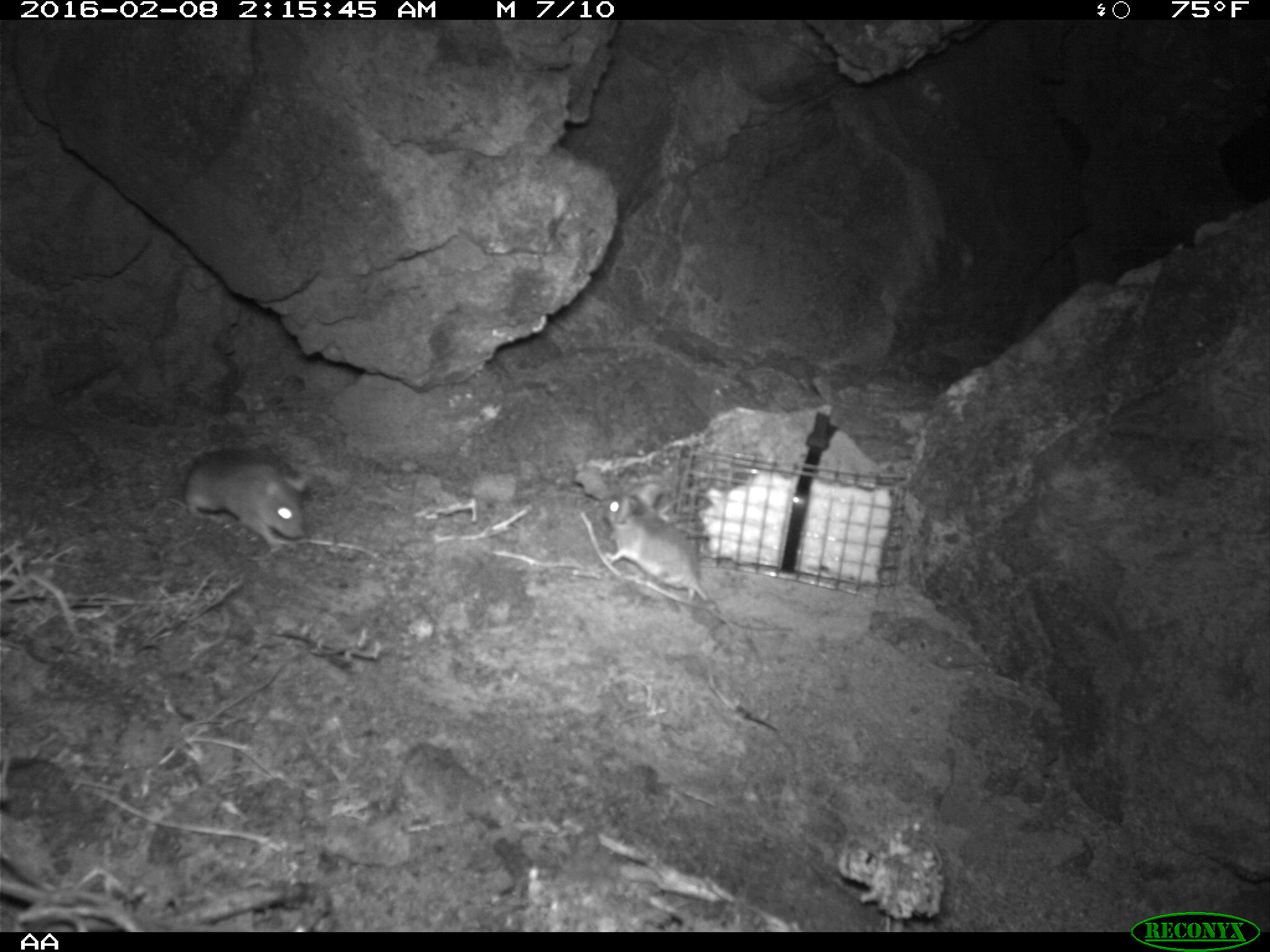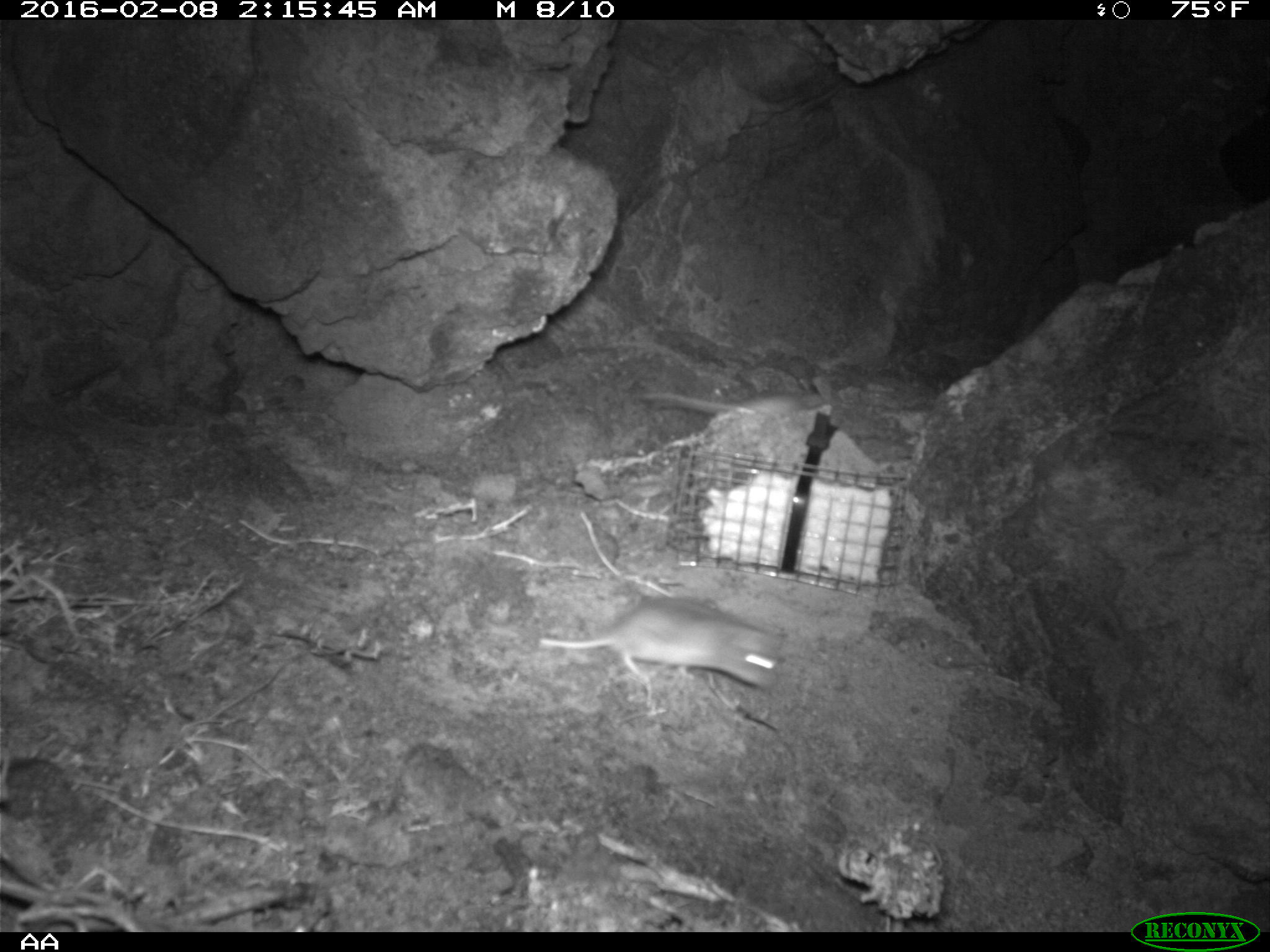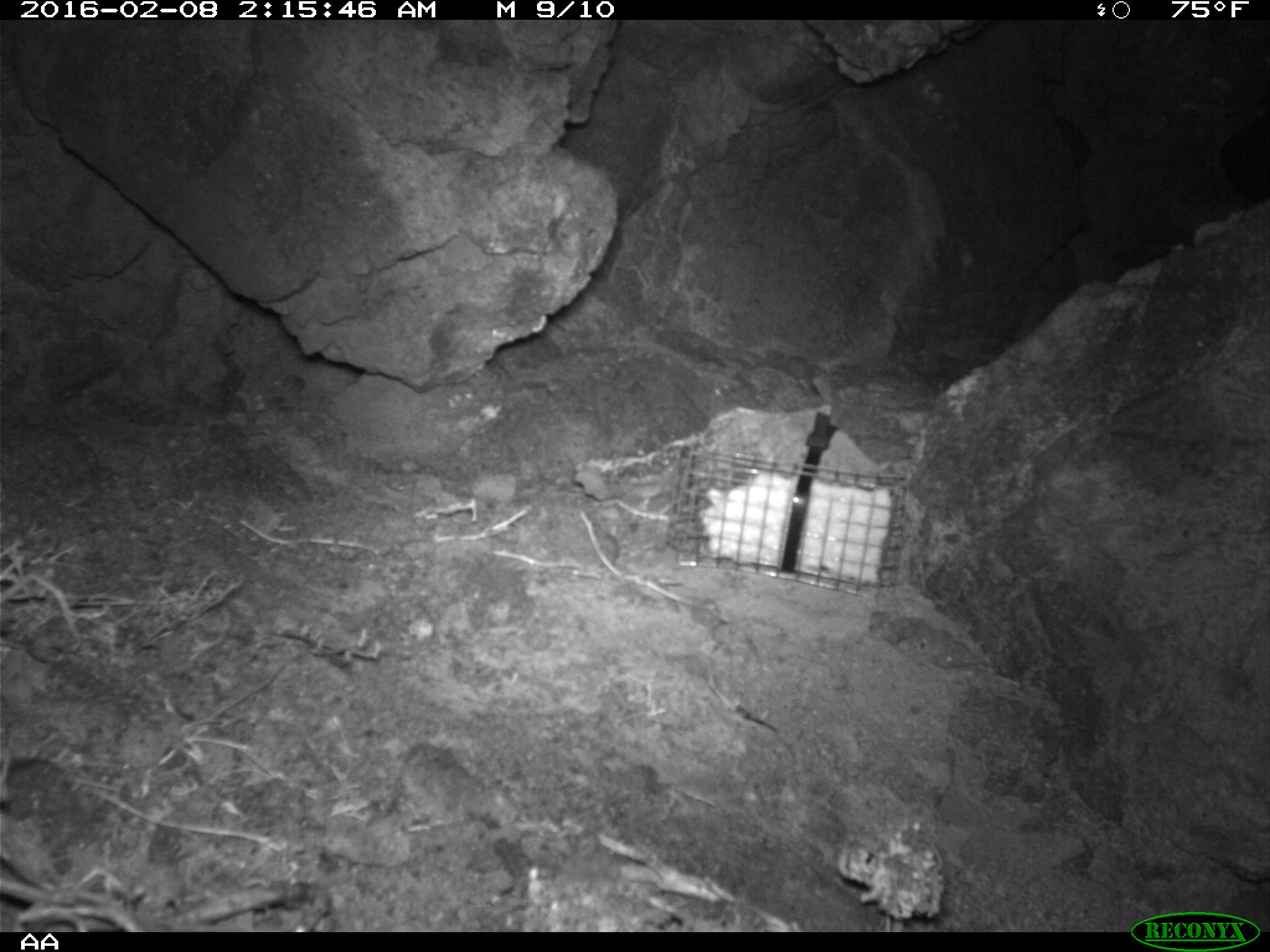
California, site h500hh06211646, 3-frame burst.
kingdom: Animalia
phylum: Chordata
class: Mammalia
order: Rodentia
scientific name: Rodentia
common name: rodent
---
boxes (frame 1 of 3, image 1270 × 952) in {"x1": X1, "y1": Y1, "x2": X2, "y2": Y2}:
rodent: {"x1": 598, "y1": 489, "x2": 717, "y2": 611}; {"x1": 186, "y1": 443, "x2": 302, "y2": 545}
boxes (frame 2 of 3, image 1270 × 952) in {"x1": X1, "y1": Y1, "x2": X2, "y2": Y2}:
rodent: {"x1": 492, "y1": 598, "x2": 778, "y2": 687}; {"x1": 639, "y1": 375, "x2": 839, "y2": 426}